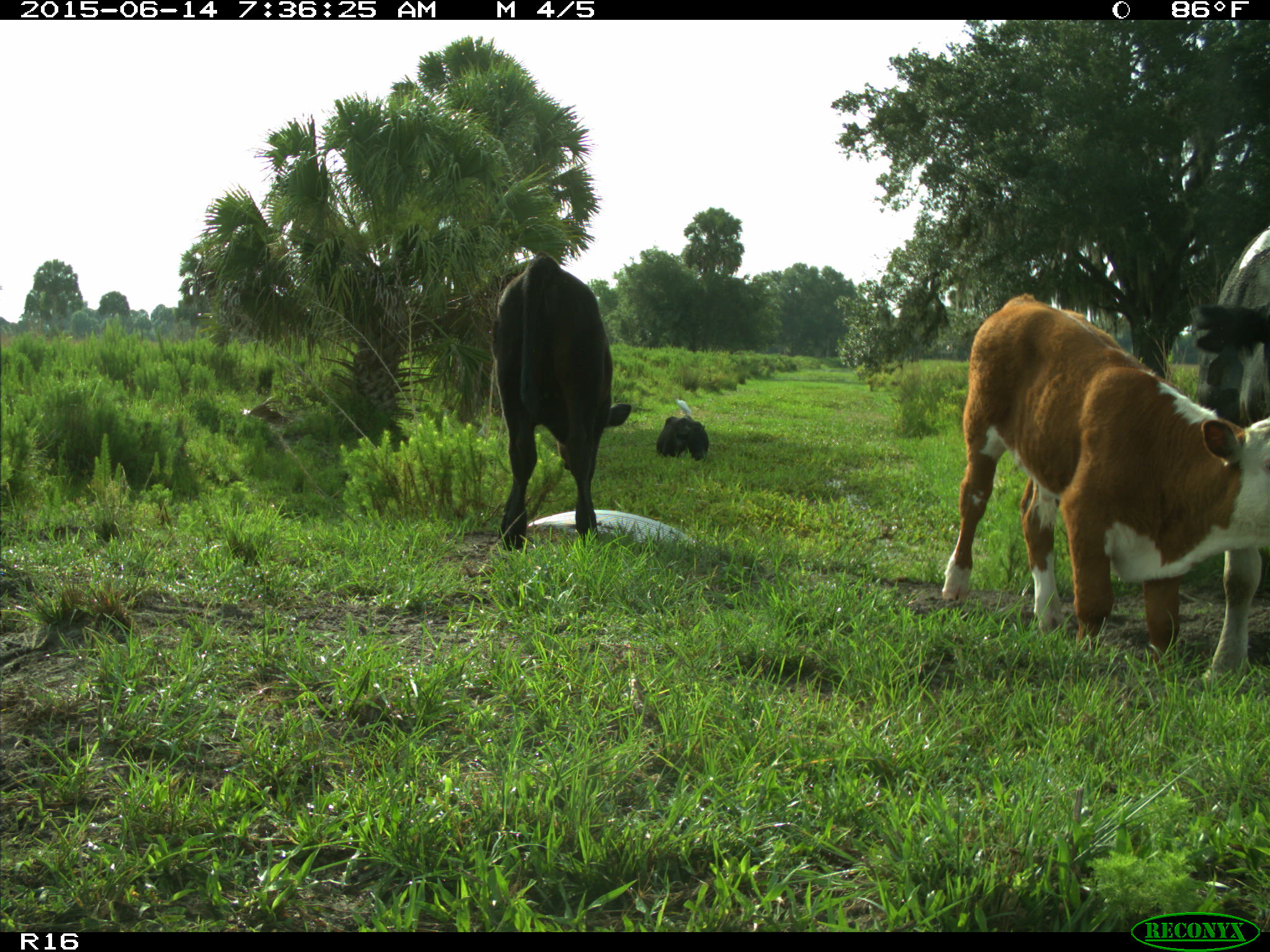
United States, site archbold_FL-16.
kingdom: Animalia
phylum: Chordata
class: Mammalia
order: Artiodactyla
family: Bovidae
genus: Bos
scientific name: Bos taurus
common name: domestic cow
Bos taurus (domestic cow).